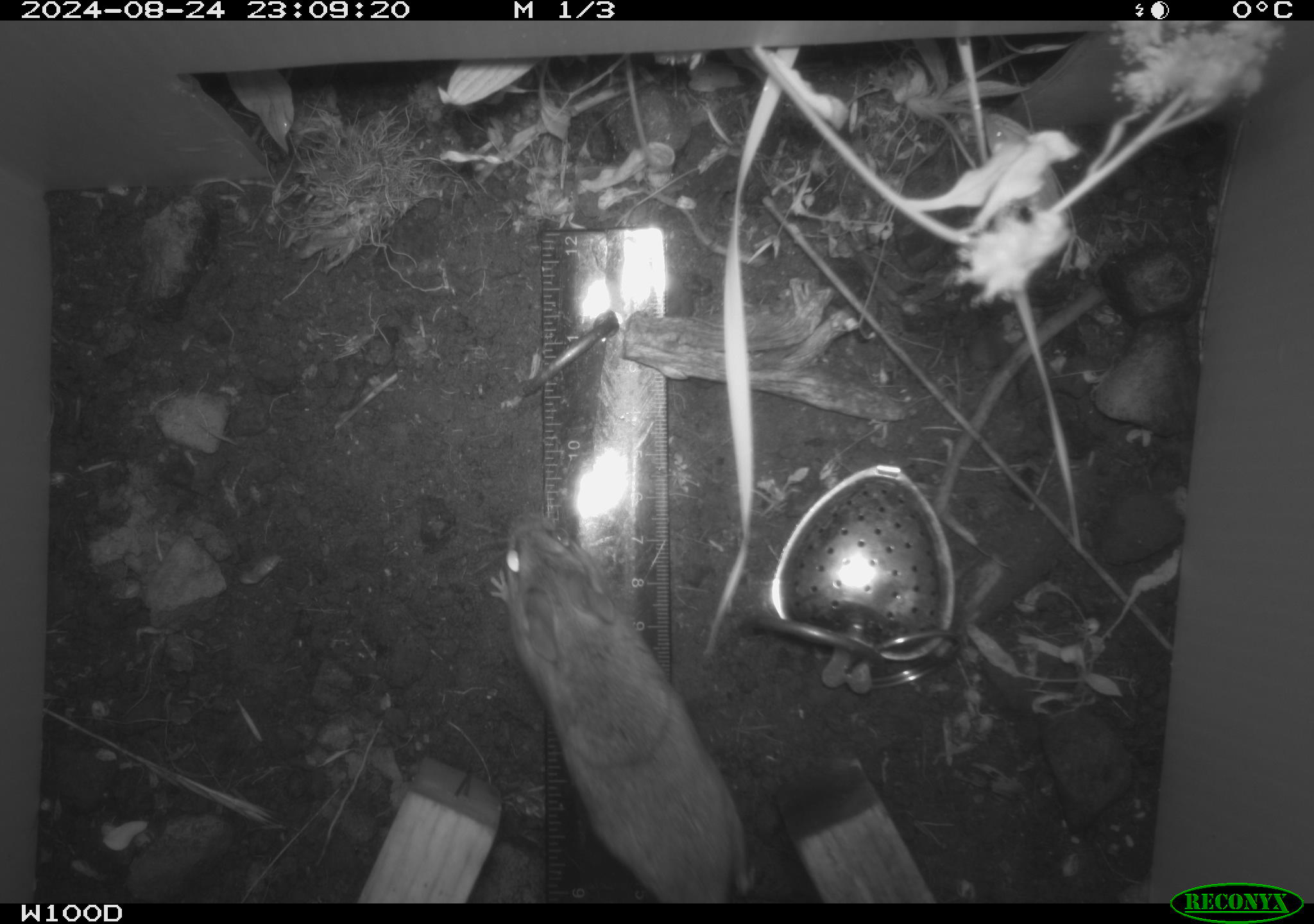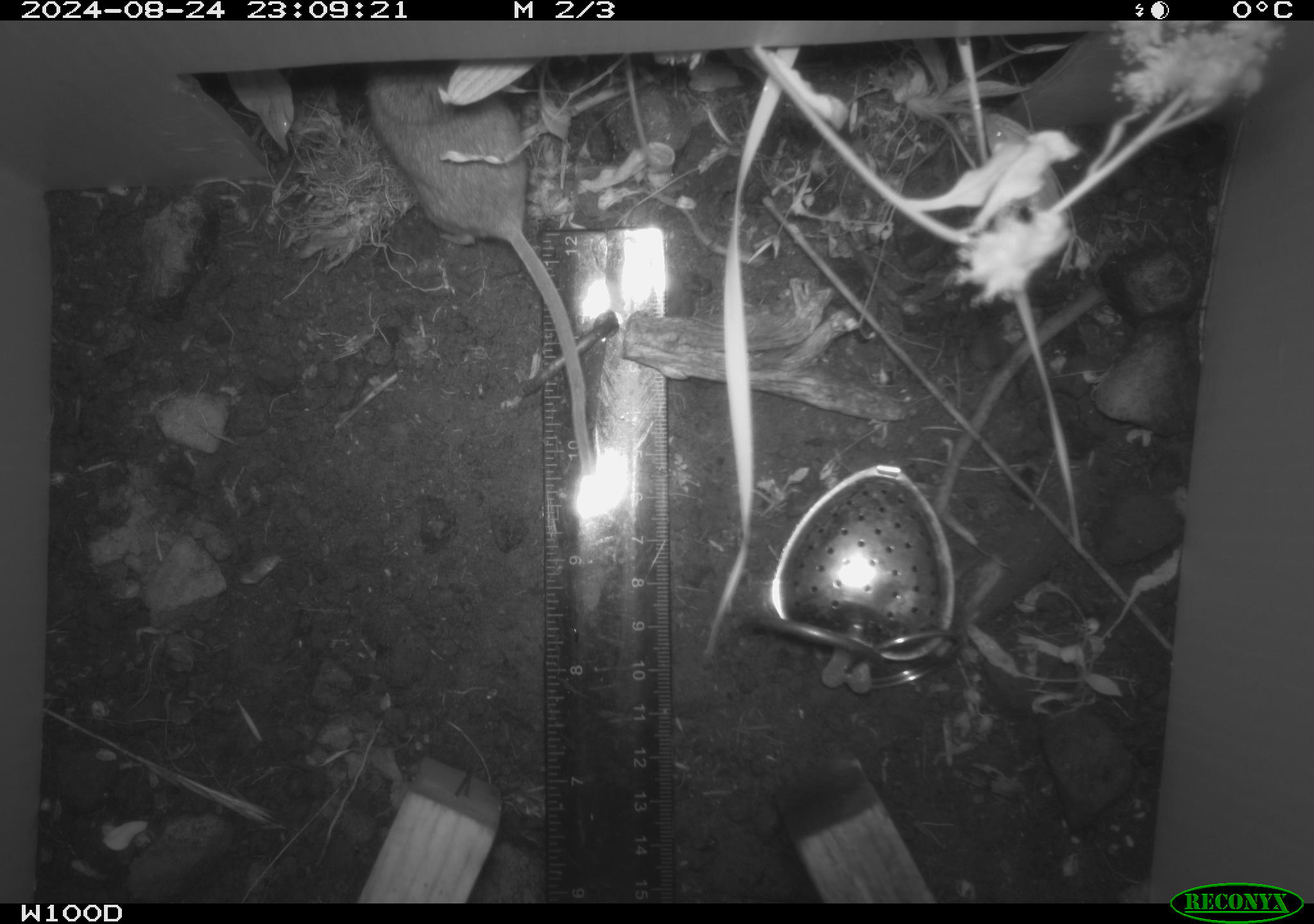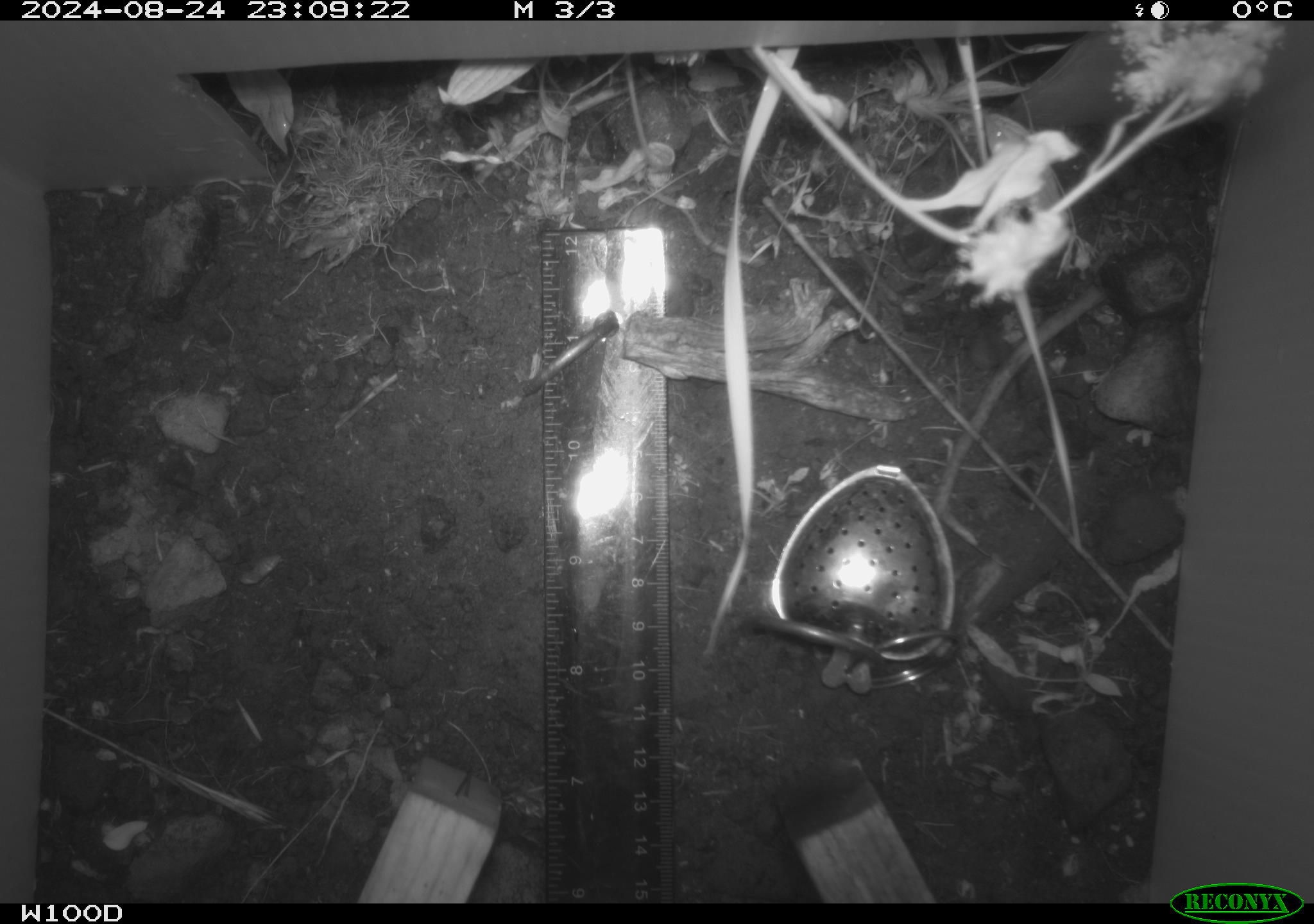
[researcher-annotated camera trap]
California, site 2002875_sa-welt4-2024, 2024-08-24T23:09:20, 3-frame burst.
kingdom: Animalia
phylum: Chordata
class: Mammalia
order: Rodentia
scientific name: Rodentia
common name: mouse species